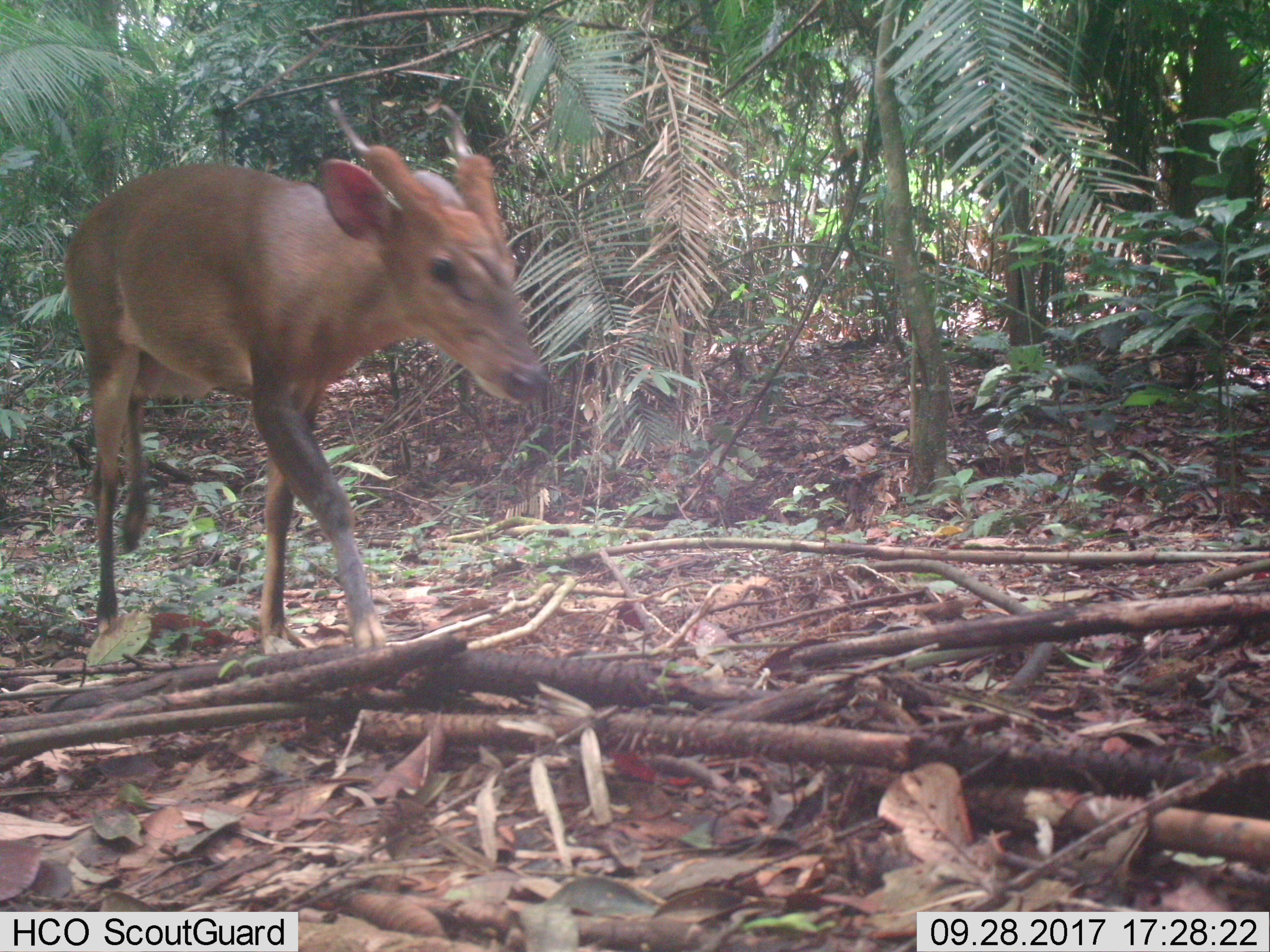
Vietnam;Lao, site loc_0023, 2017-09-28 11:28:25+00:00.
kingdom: Animalia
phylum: Chordata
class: Mammalia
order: Artiodactyla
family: Cervidae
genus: Muntiacus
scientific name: Muntiacus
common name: muntjacs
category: unidentified muntjac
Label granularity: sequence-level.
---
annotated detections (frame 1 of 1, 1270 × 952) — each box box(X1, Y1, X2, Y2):
unidentified muntjac: box(65, 99, 551, 657)